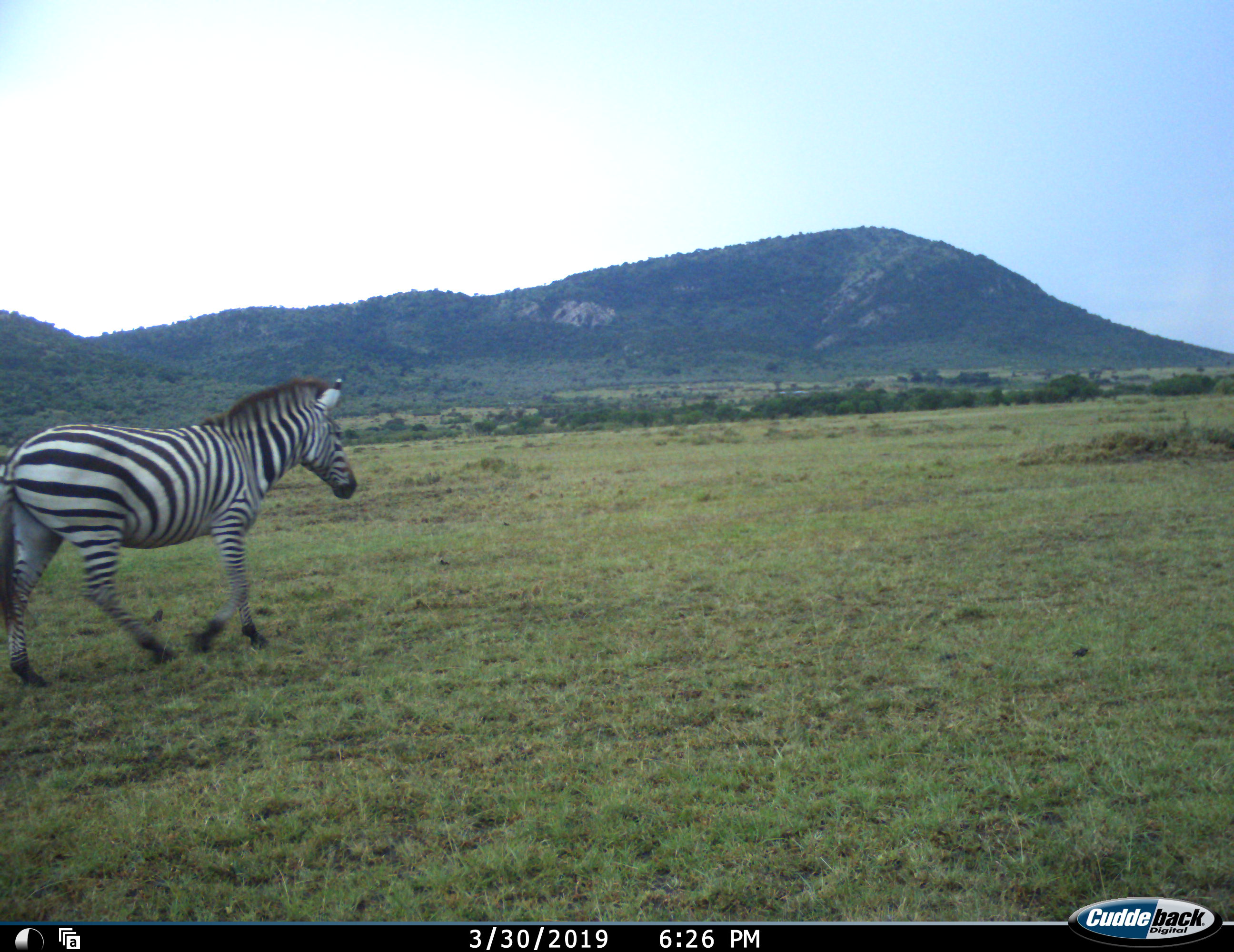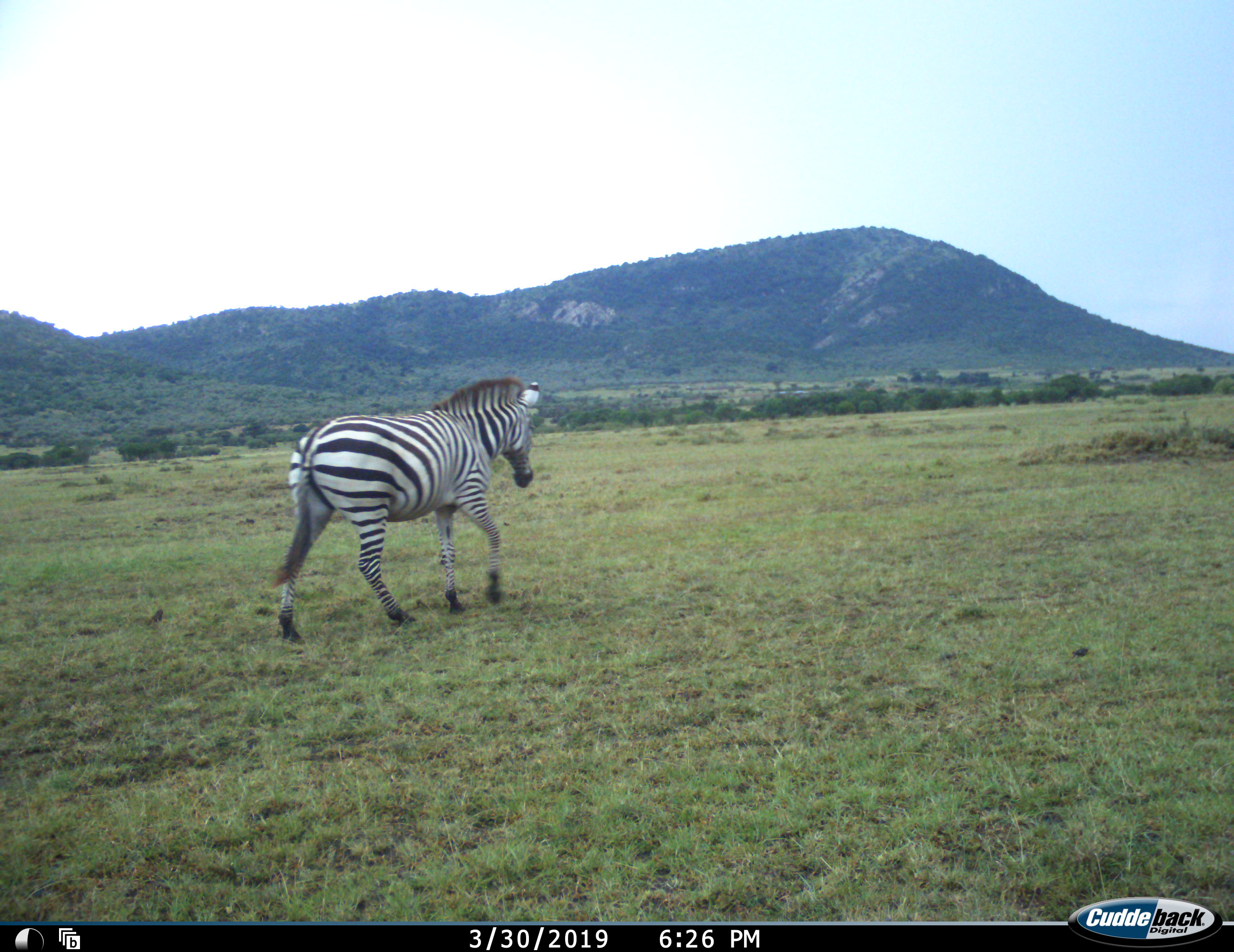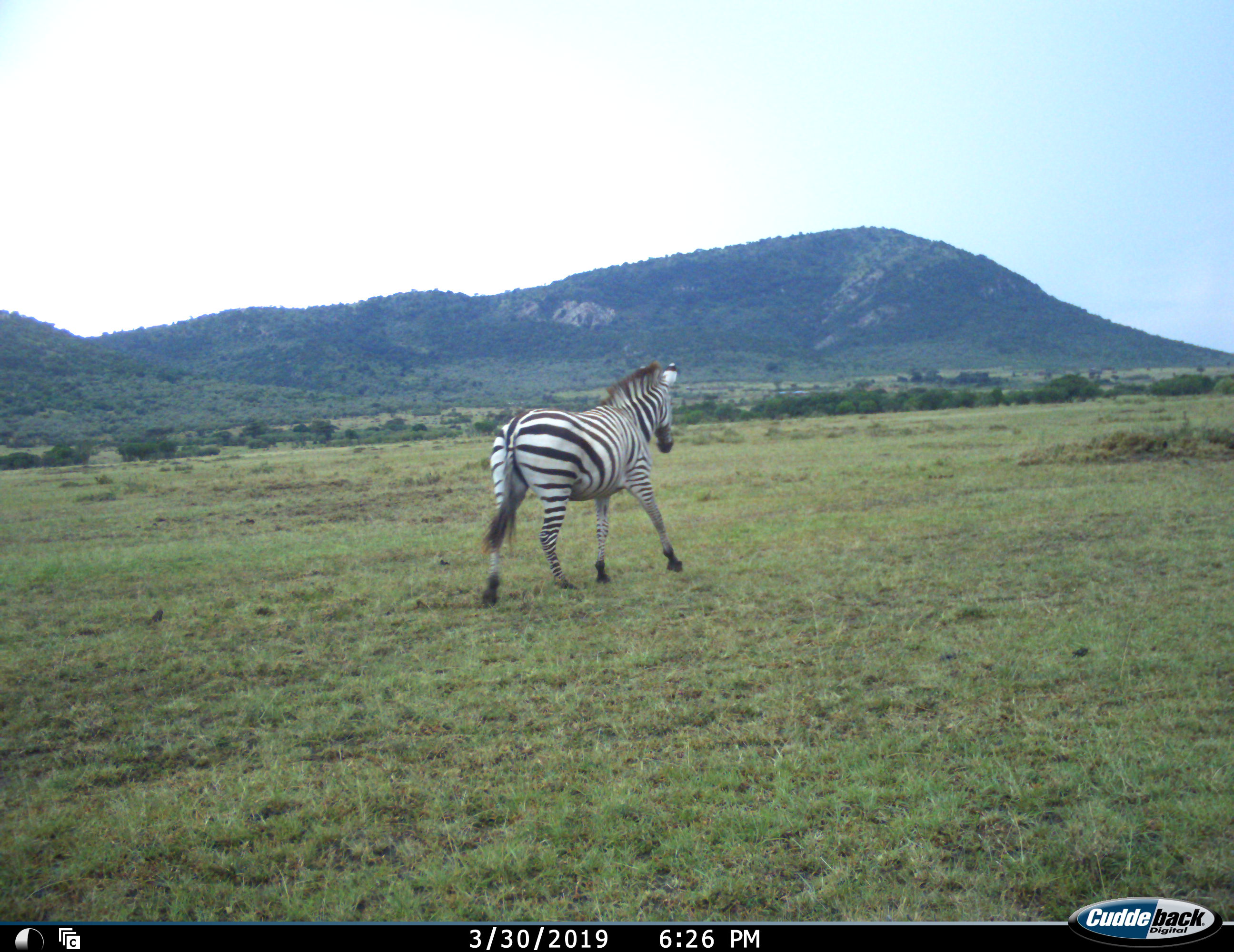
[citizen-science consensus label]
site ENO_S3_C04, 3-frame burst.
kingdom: Animalia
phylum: Chordata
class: Mammalia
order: Perissodactyla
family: Equidae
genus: Equus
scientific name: Equus quagga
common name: plains zebra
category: zebraplains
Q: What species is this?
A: Zebraplains (plains zebra) (Equus quagga).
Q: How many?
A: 1.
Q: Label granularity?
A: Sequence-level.